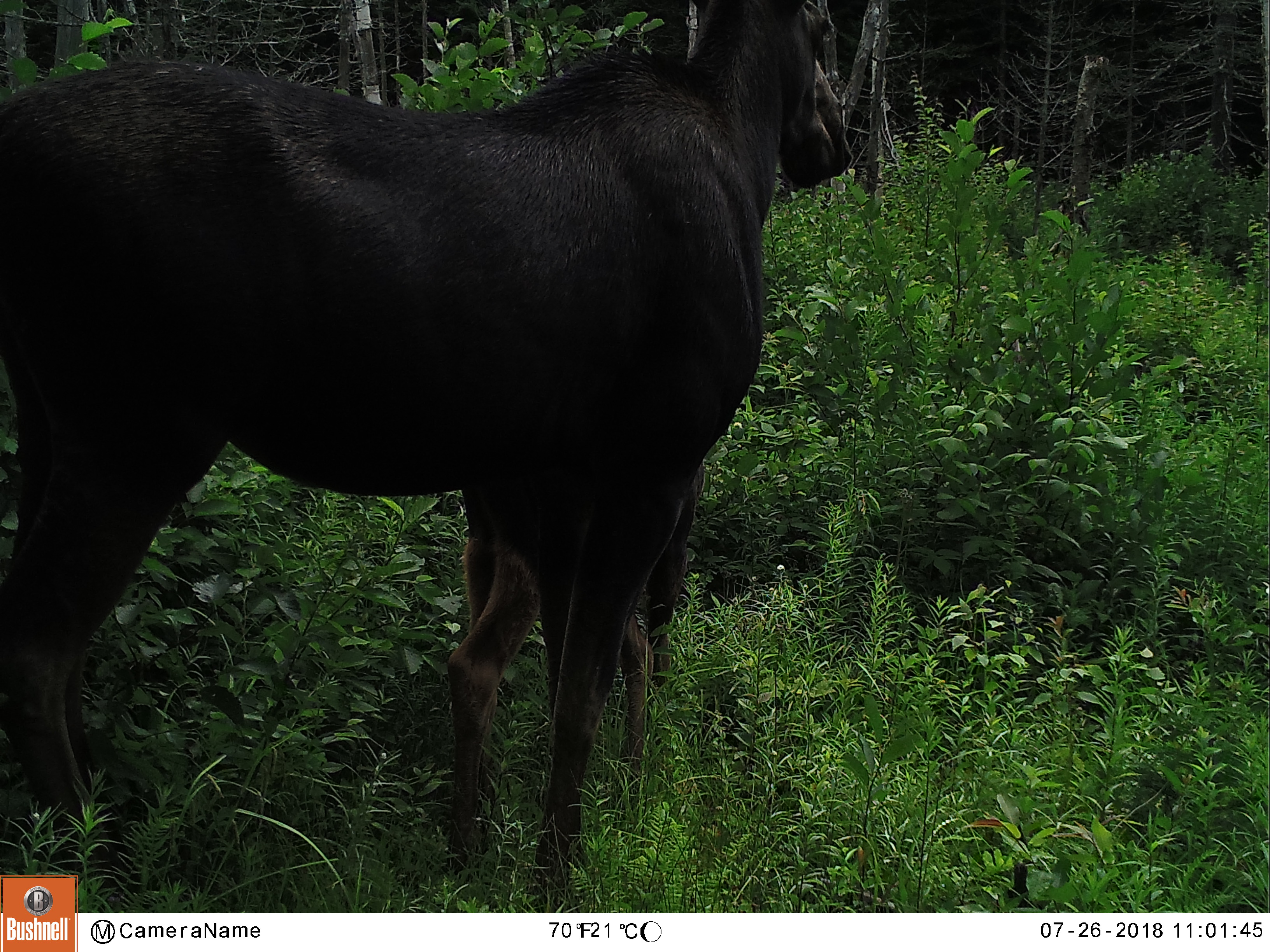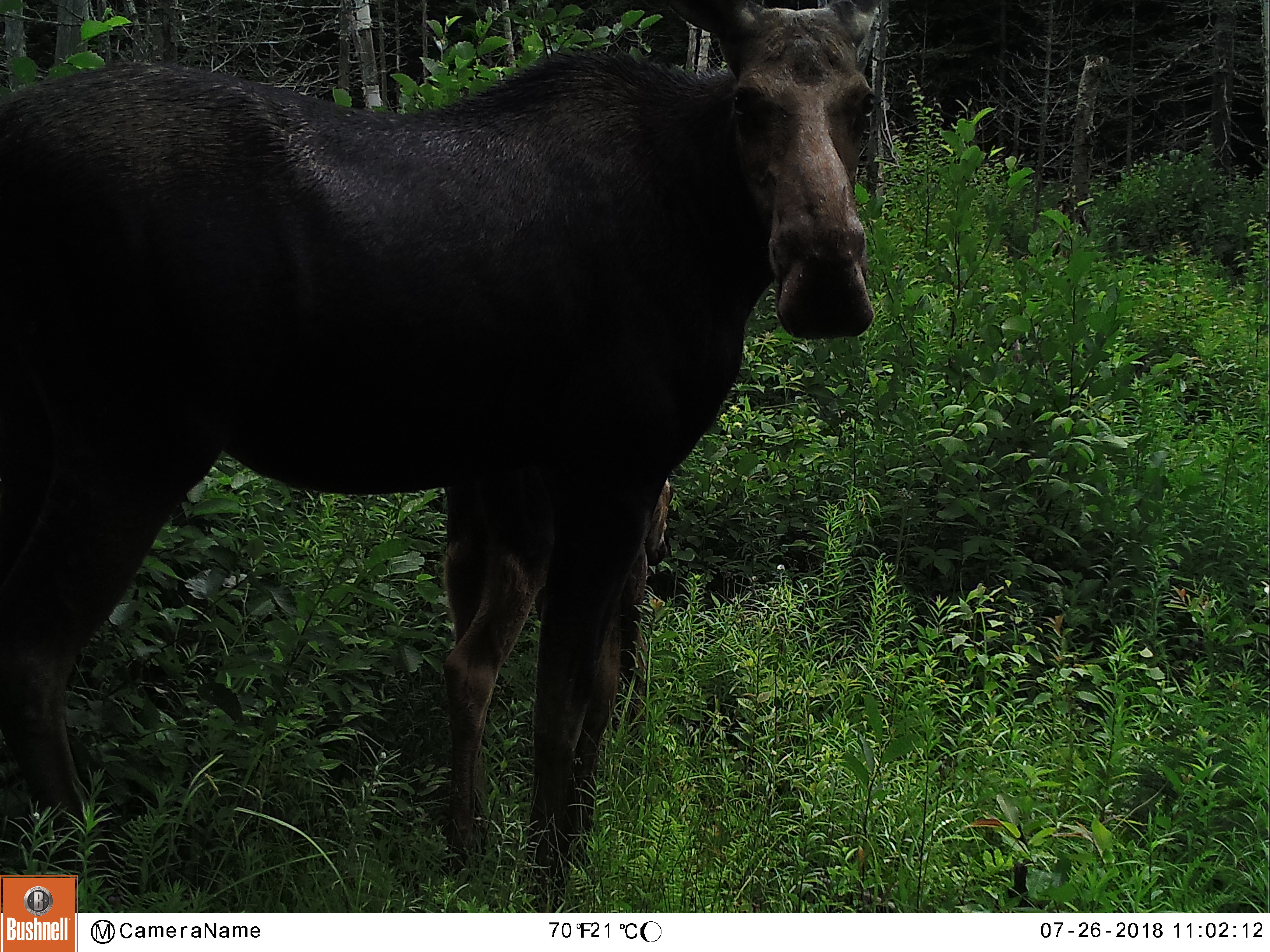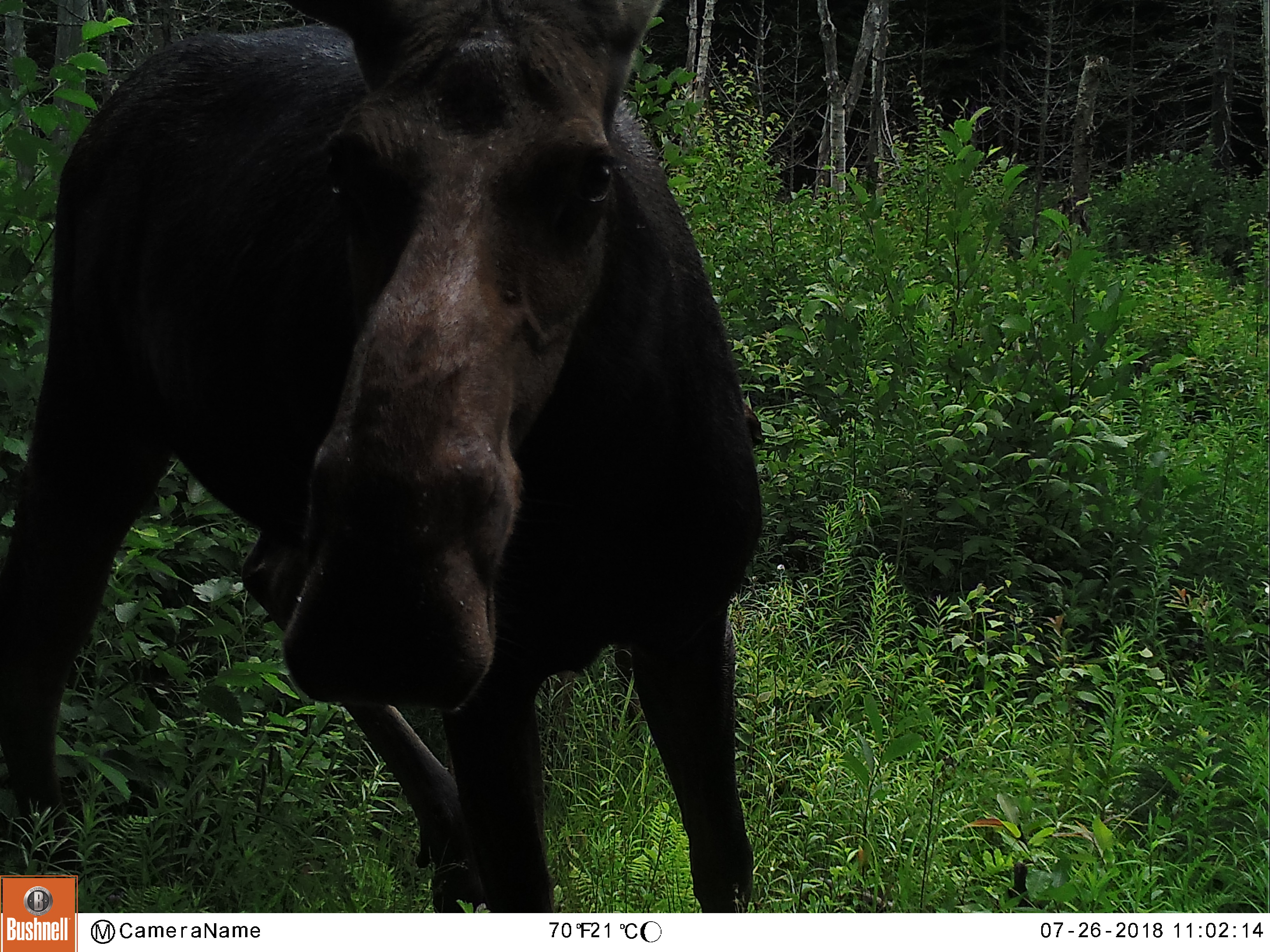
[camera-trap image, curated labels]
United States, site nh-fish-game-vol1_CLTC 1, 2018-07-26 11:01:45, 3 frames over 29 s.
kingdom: Animalia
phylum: Chordata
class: Mammalia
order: Artiodactyla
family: Cervidae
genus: Alces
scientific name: Alces alces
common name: moose